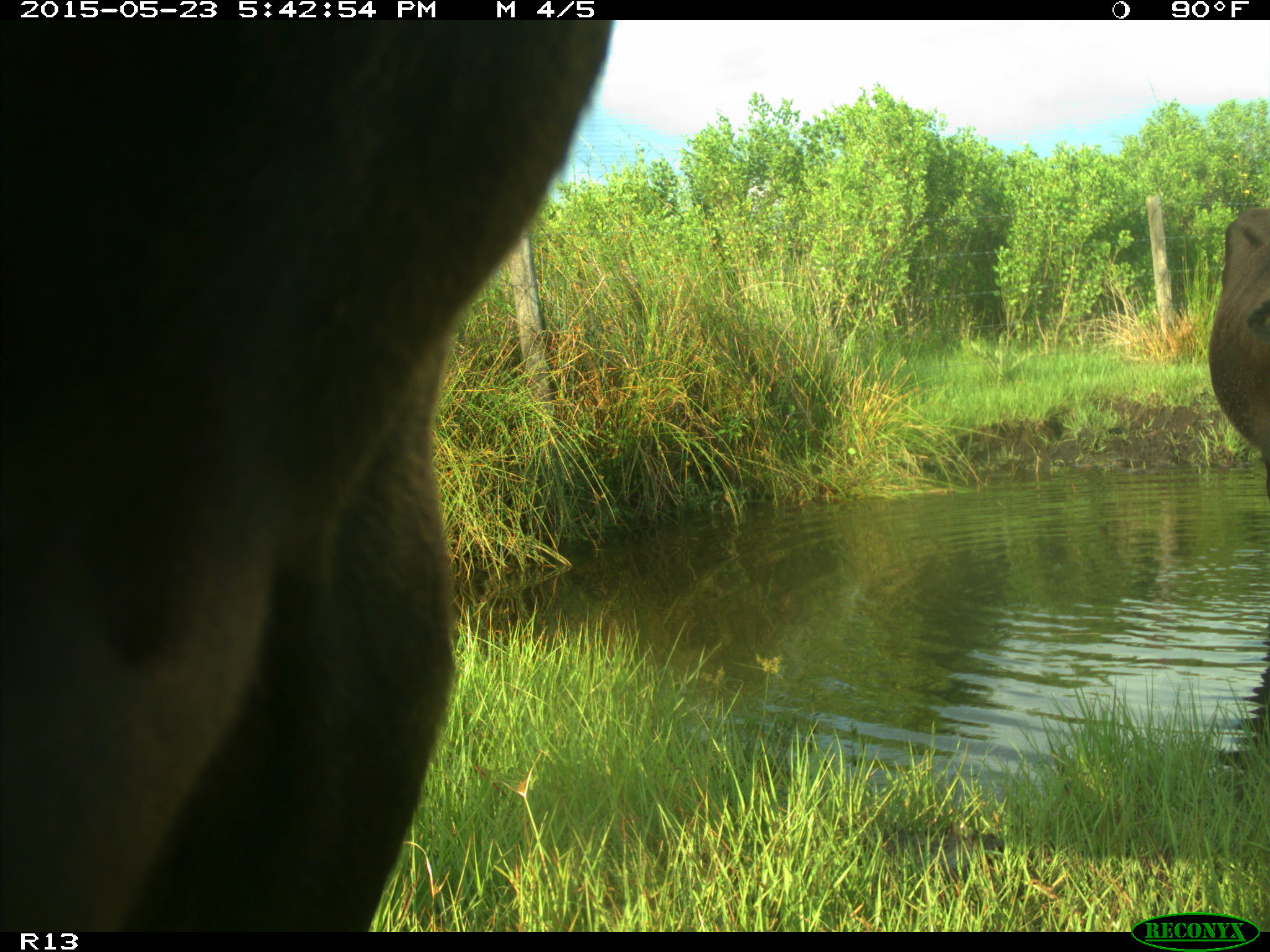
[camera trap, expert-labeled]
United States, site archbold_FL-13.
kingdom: Animalia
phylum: Chordata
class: Mammalia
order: Artiodactyla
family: Bovidae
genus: Bos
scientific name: Bos taurus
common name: domestic cow